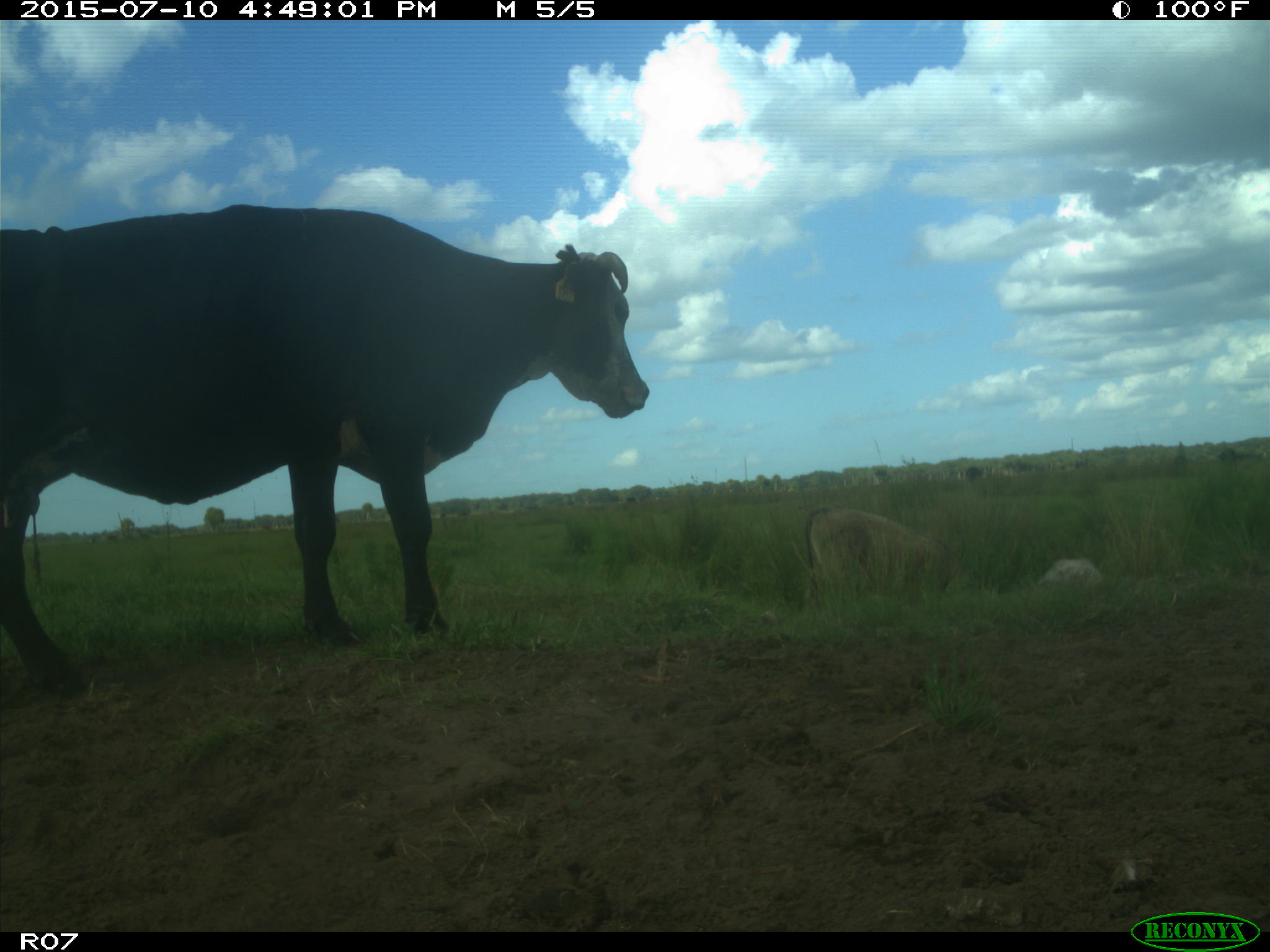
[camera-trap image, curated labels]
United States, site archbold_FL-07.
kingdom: Animalia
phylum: Chordata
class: Mammalia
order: Artiodactyla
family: Bovidae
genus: Bos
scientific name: Bos taurus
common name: domestic cow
Bos taurus (domestic cow).